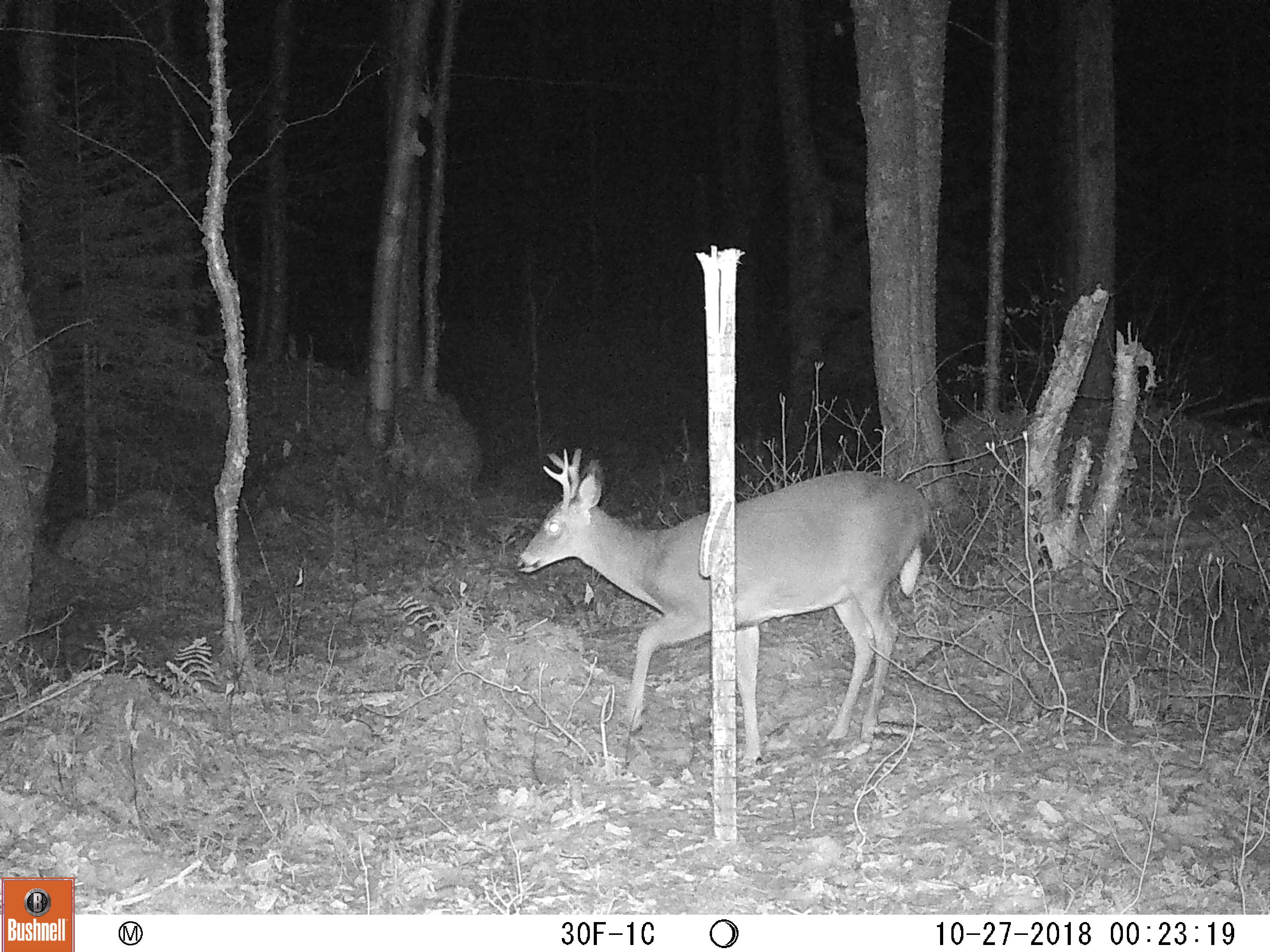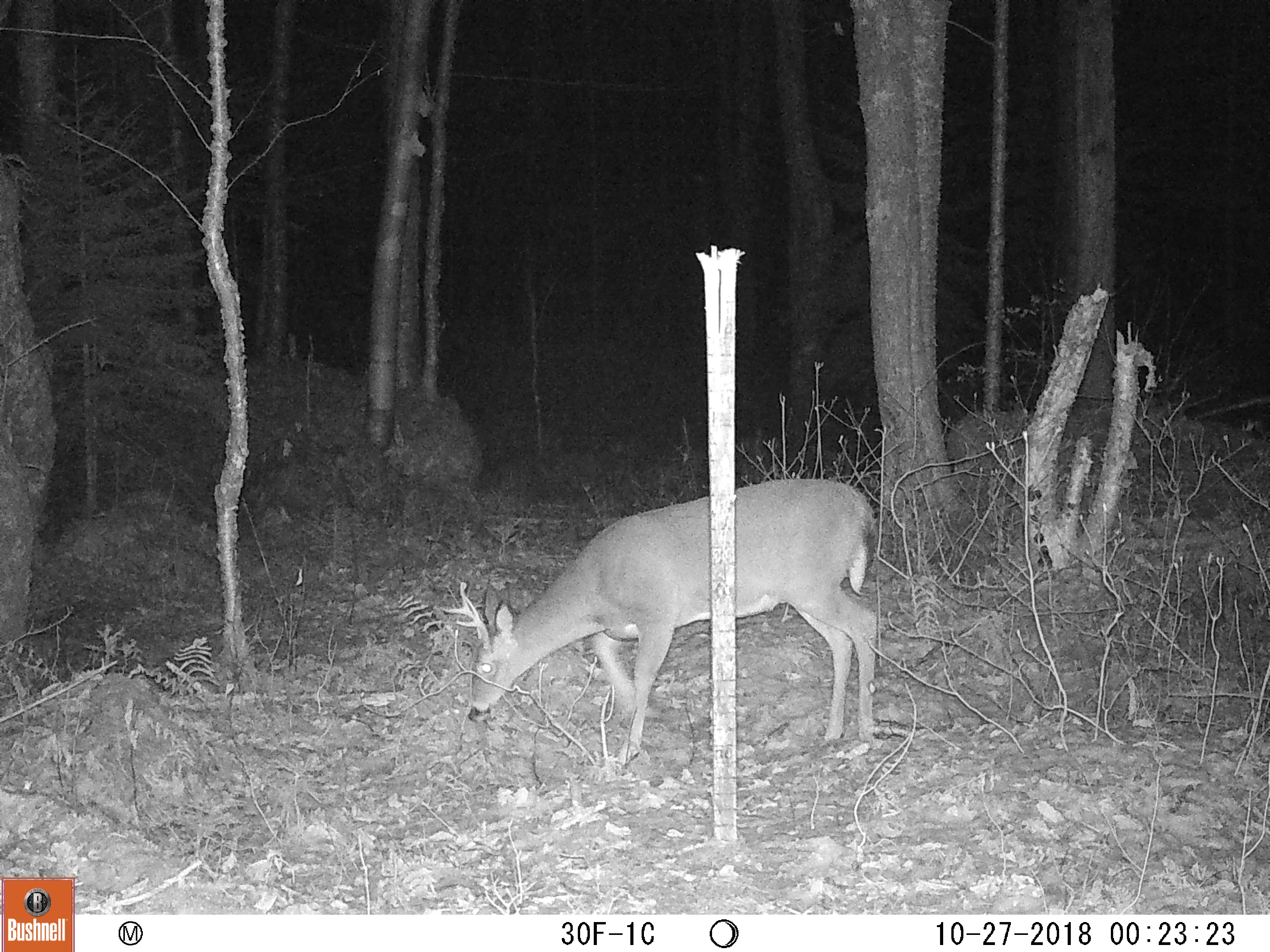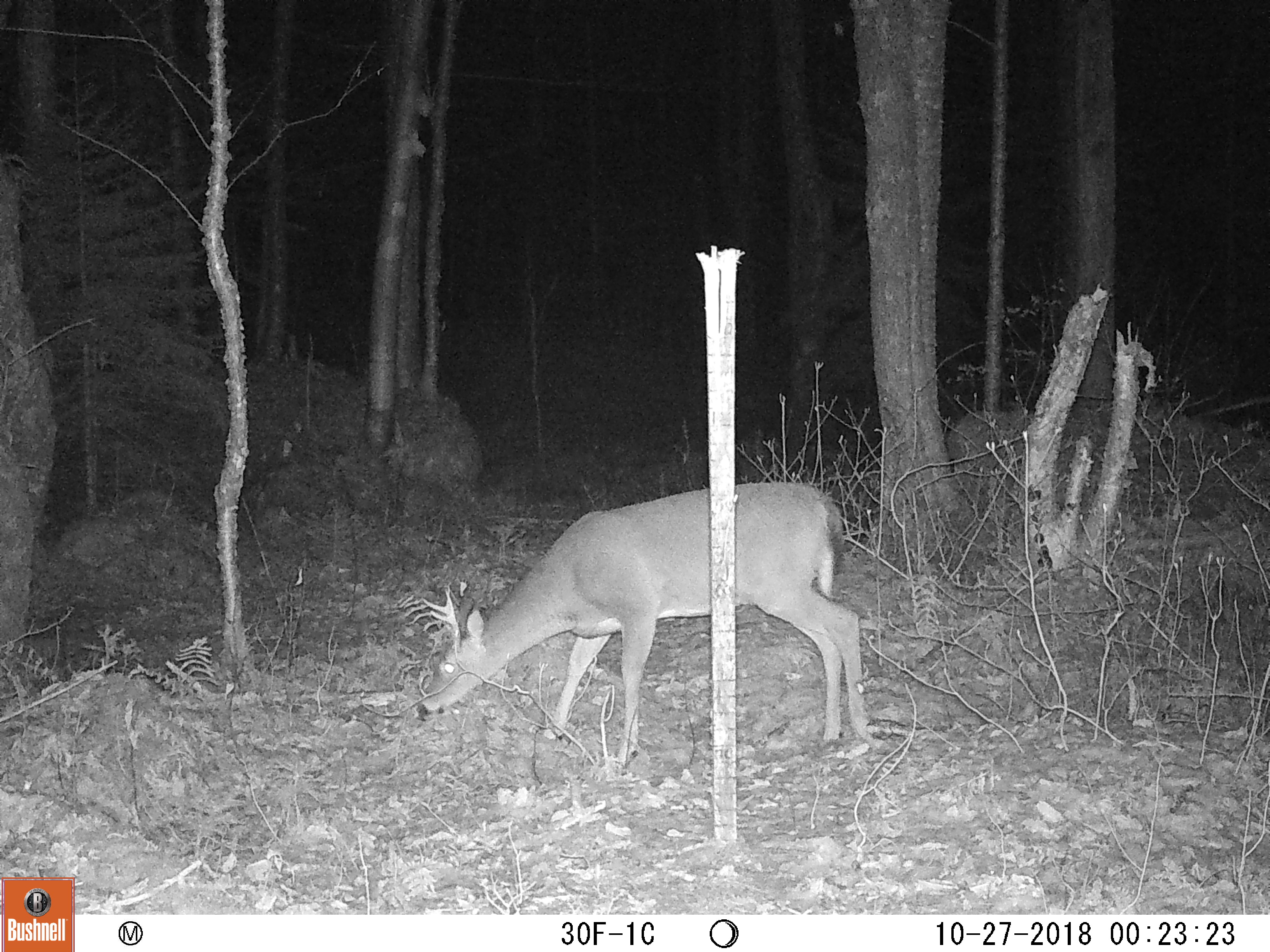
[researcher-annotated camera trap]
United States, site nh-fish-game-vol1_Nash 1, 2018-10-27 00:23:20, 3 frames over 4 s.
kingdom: Animalia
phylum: Chordata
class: Mammalia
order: Artiodactyla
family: Cervidae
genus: Odocoileus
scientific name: Odocoileus virginianus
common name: white-tailed deer